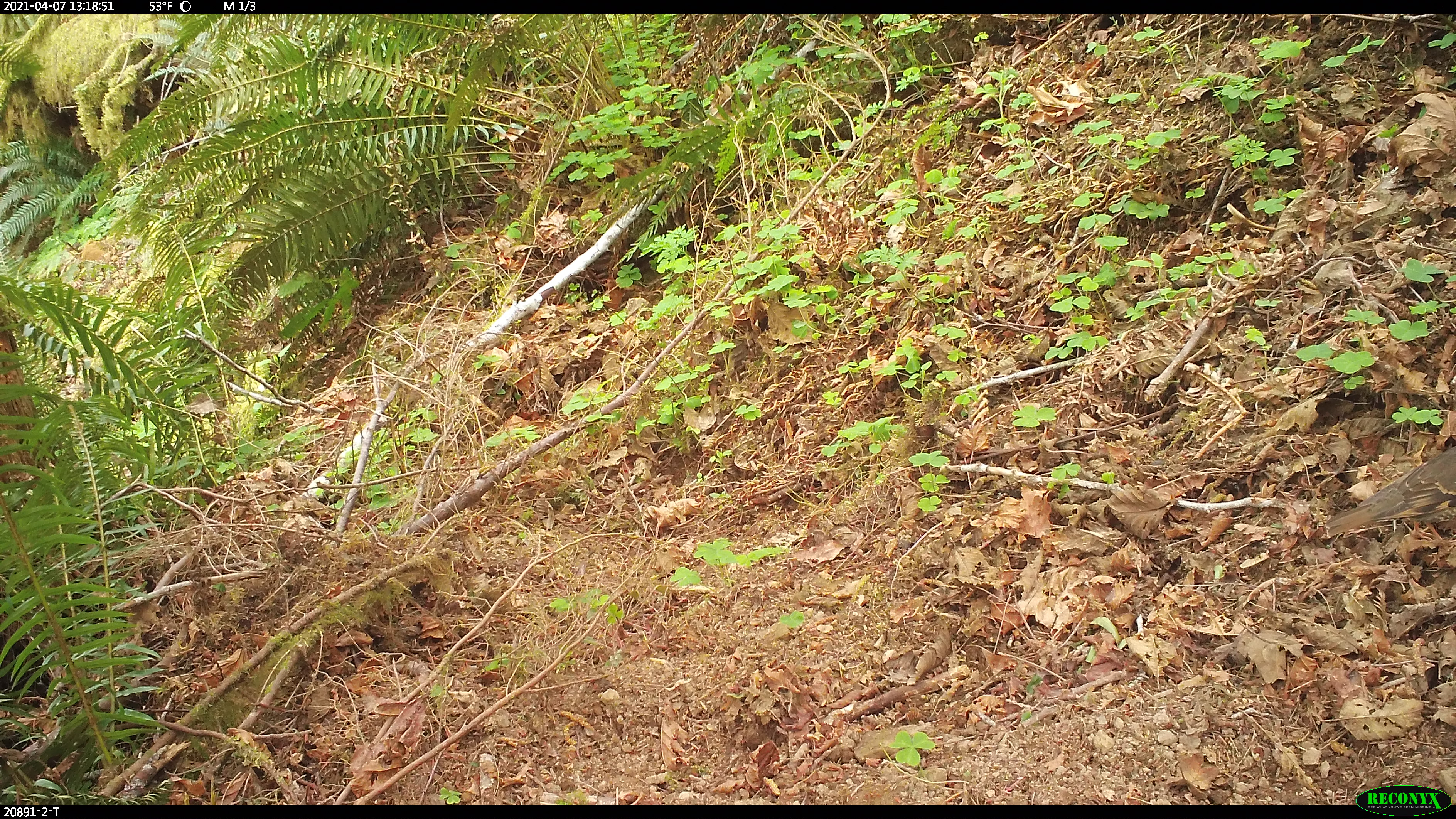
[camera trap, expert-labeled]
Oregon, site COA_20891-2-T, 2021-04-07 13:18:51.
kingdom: Animalia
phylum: Chordata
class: Aves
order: Passeriformes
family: Turdidae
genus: Ixoreus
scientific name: Ixoreus naevius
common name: varied thrush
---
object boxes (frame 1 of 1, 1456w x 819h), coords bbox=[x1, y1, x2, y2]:
varied thrush: bbox=[1320, 443, 1455, 537]